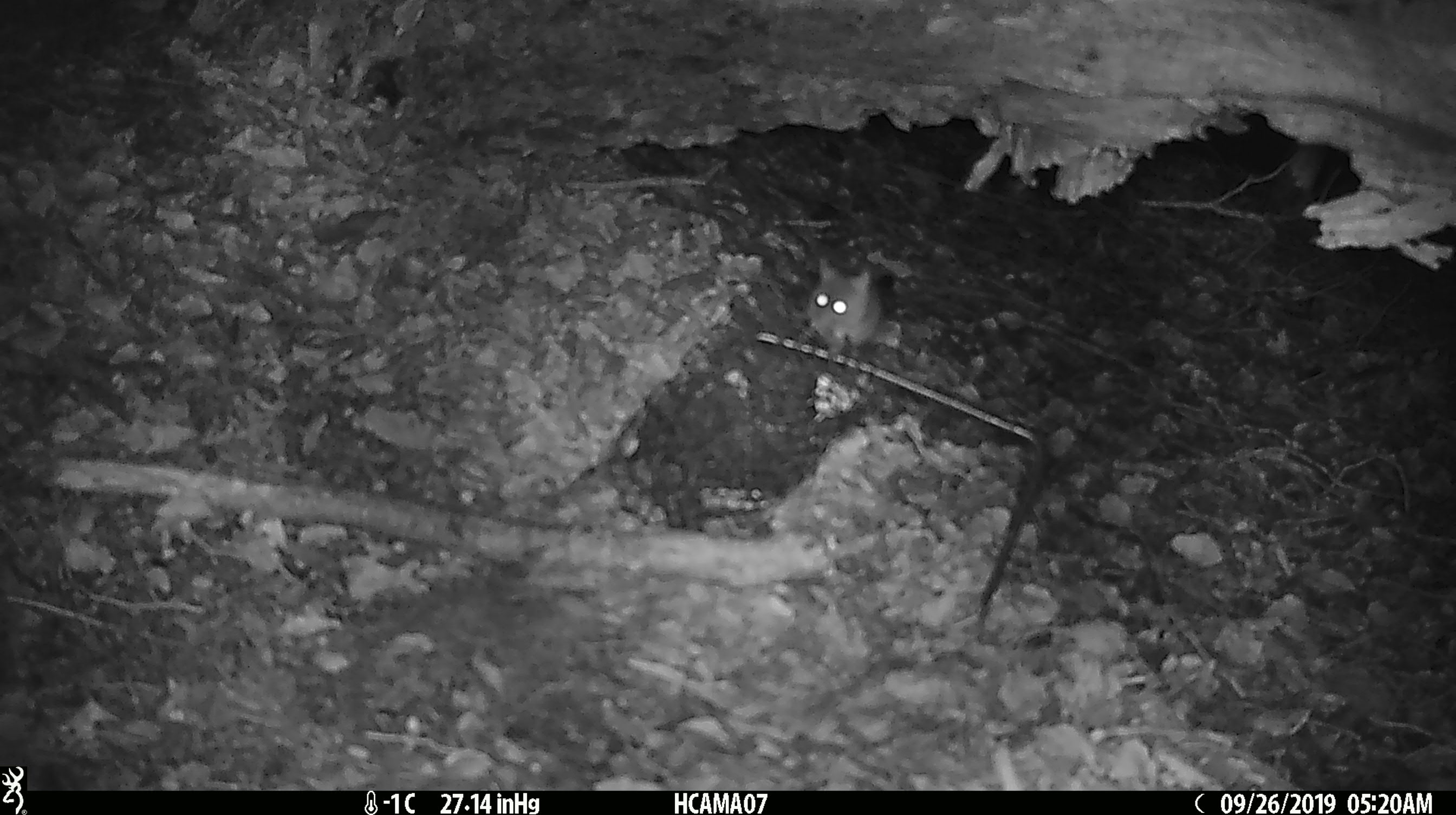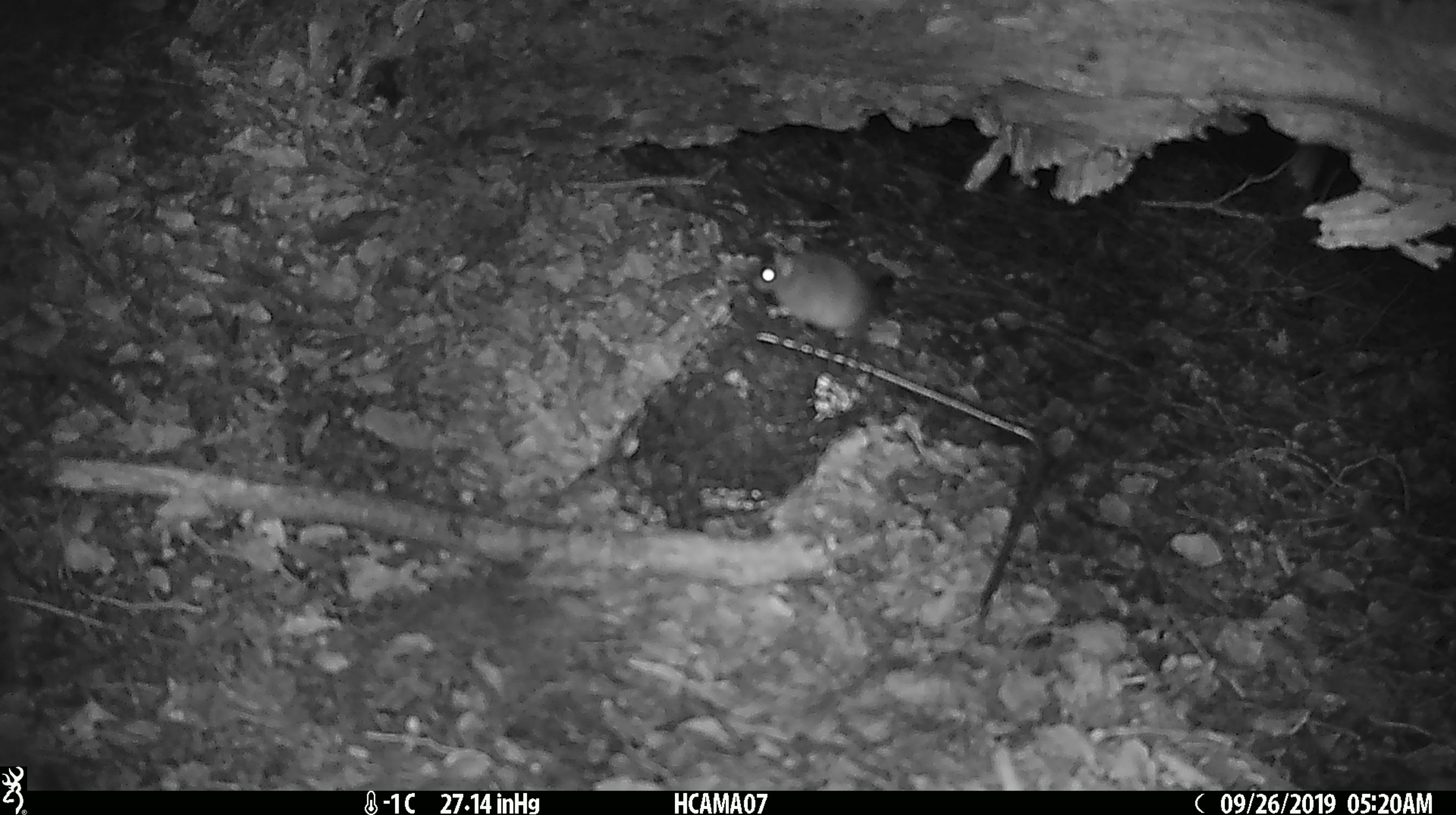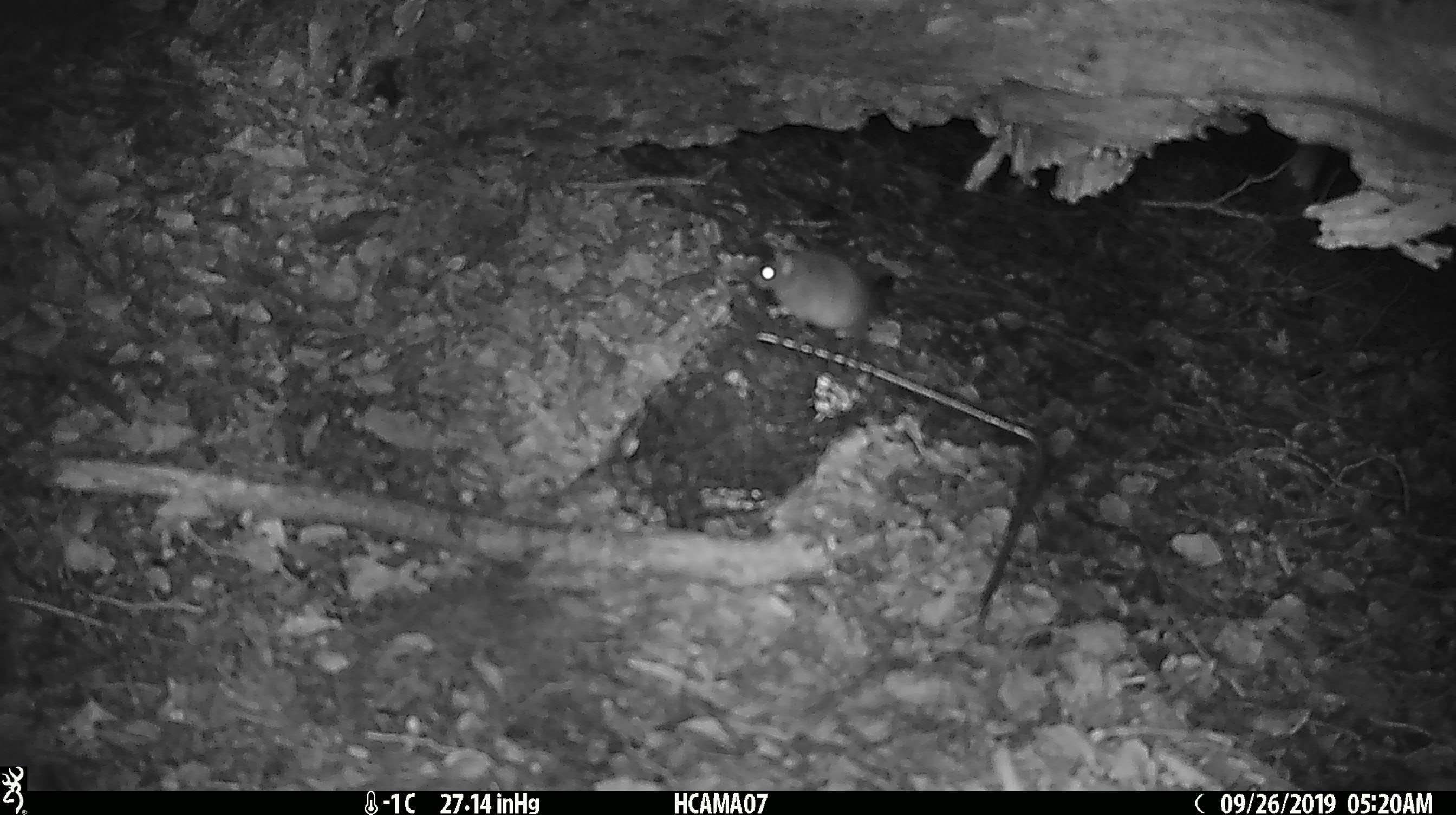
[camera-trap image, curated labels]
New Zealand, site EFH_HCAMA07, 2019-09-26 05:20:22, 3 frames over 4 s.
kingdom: Animalia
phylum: Chordata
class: Mammalia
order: Rodentia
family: Muridae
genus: Mus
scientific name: Mus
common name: mouse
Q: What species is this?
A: Mouse (Mus).